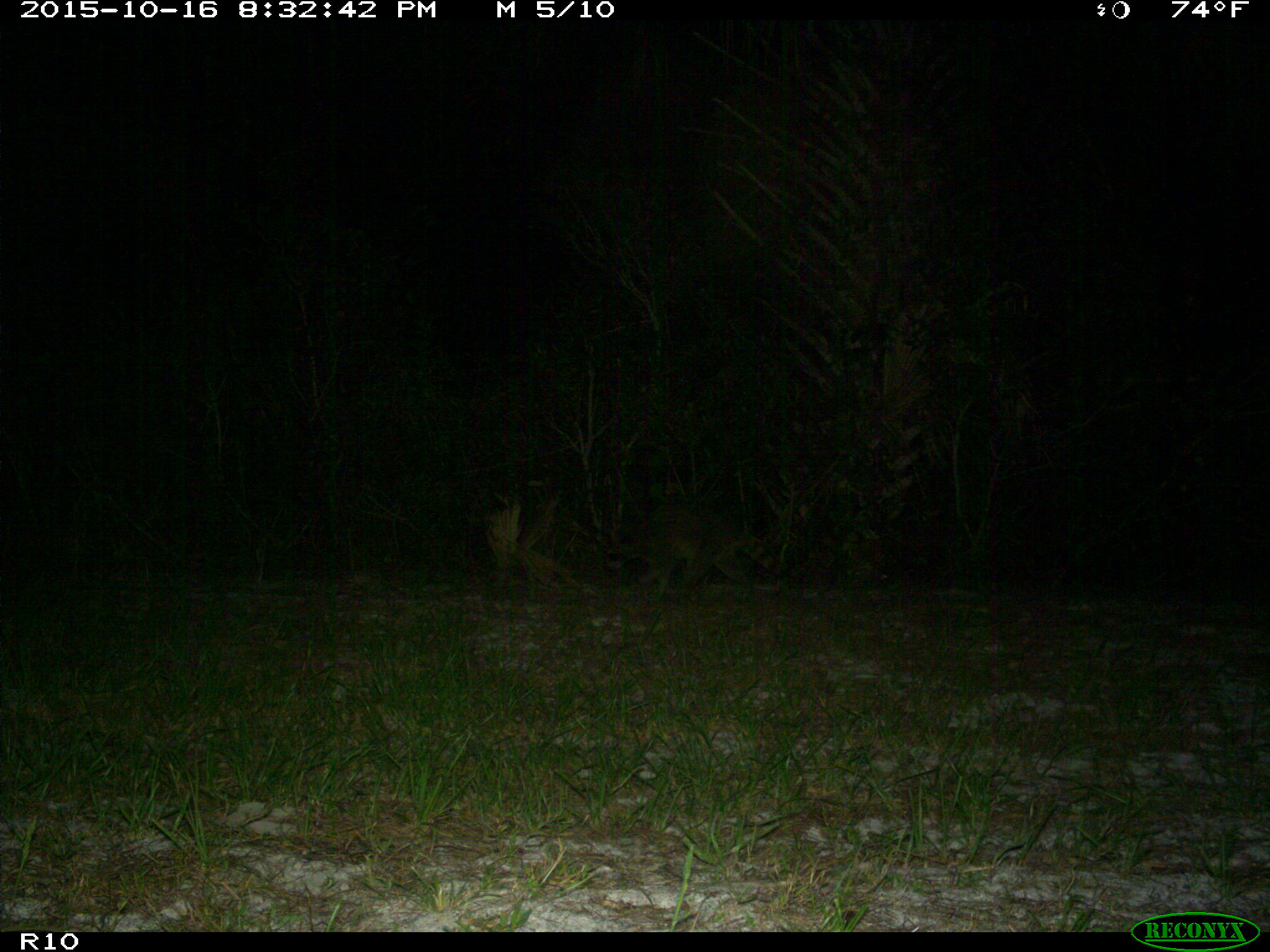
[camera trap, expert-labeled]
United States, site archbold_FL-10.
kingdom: Animalia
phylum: Chordata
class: Mammalia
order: Carnivora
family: Procyonidae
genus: Procyon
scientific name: Procyon lotor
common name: common raccoon